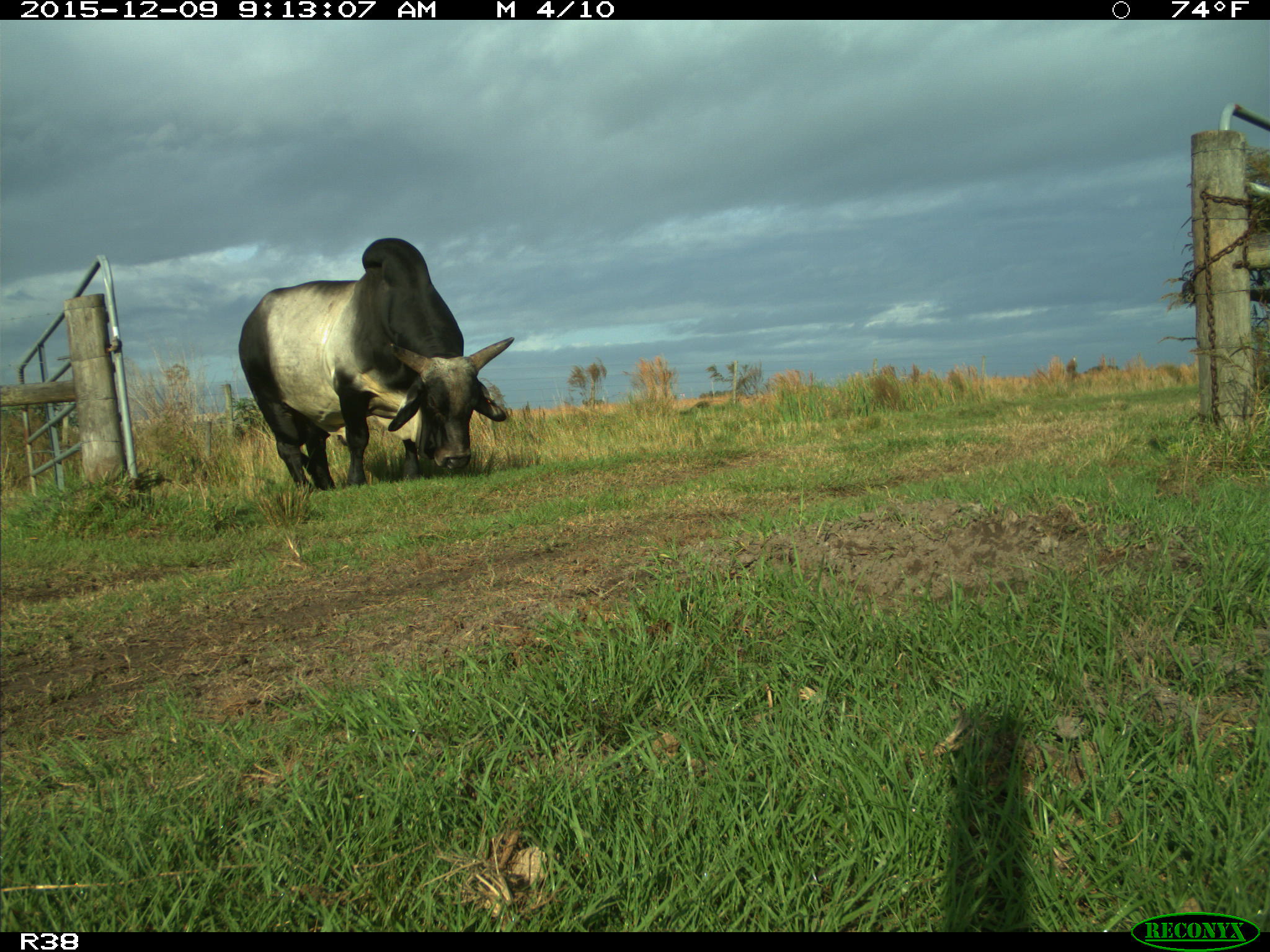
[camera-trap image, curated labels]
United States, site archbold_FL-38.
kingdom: Animalia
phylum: Chordata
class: Mammalia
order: Artiodactyla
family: Bovidae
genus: Bos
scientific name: Bos taurus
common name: domestic cow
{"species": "Bos taurus (domestic cow)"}